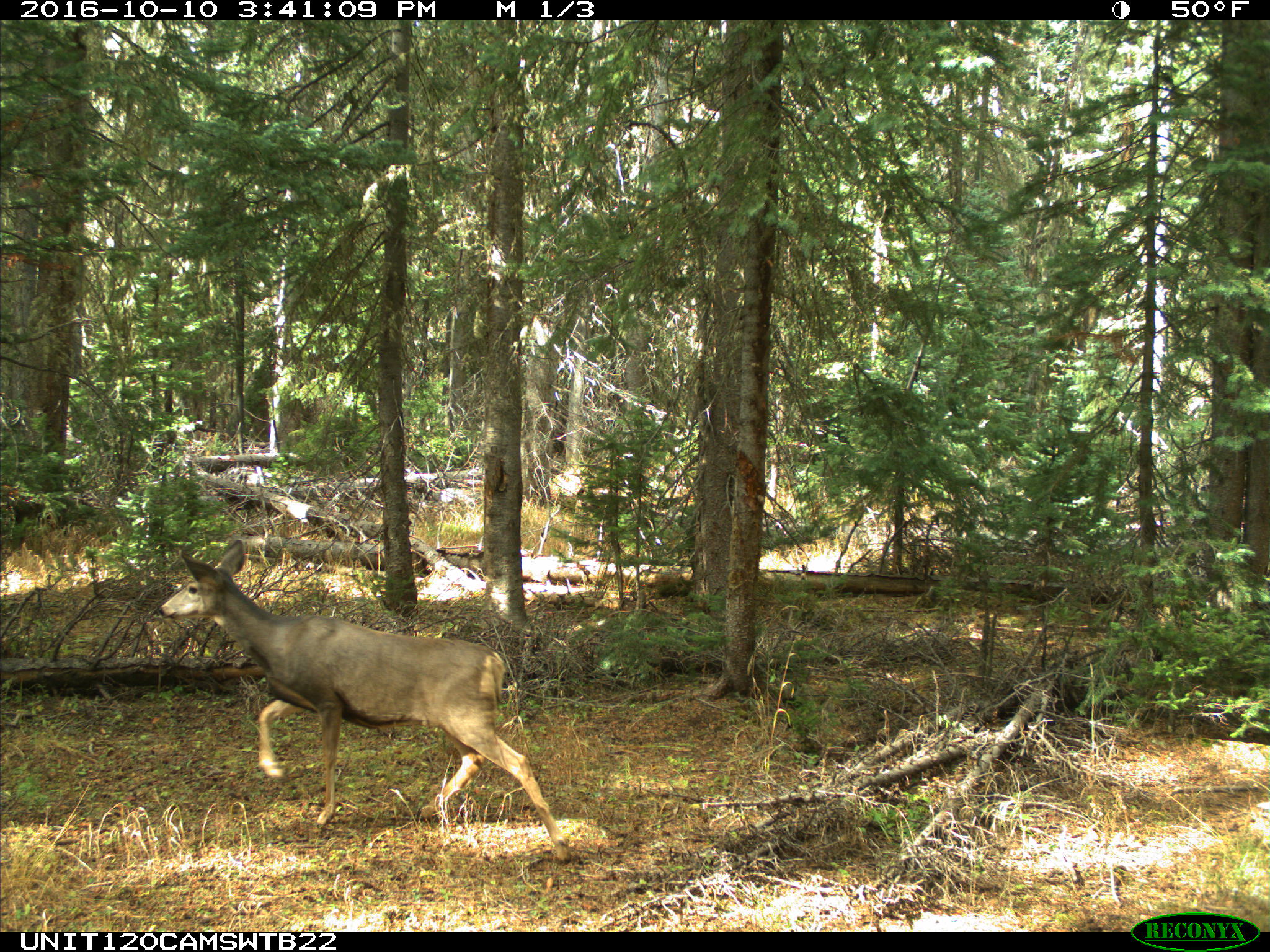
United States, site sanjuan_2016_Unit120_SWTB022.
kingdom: Animalia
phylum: Chordata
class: Mammalia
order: Artiodactyla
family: Cervidae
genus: Odocoileus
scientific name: Odocoileus hemionus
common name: mule deer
Odocoileus hemionus (mule deer).